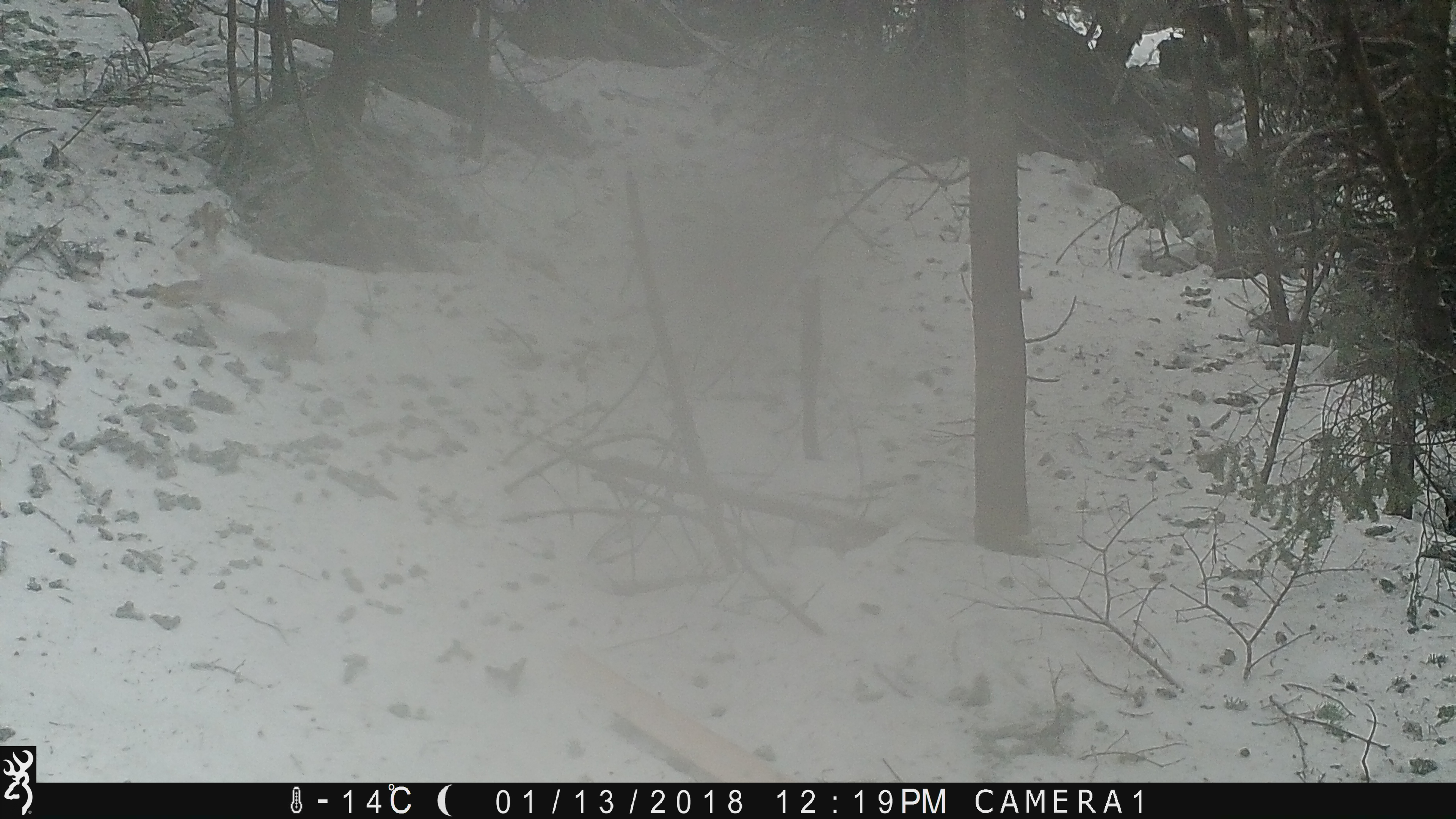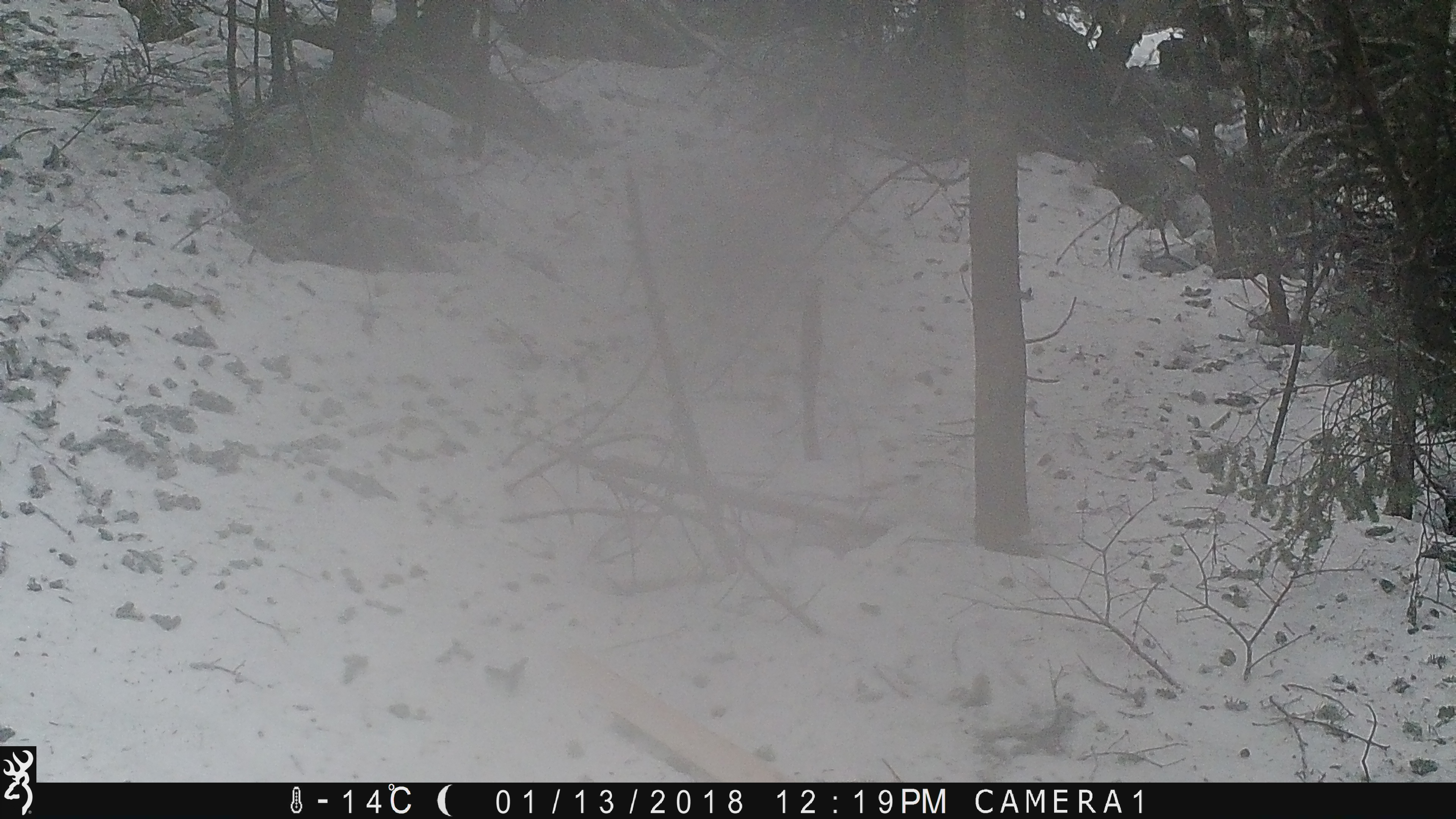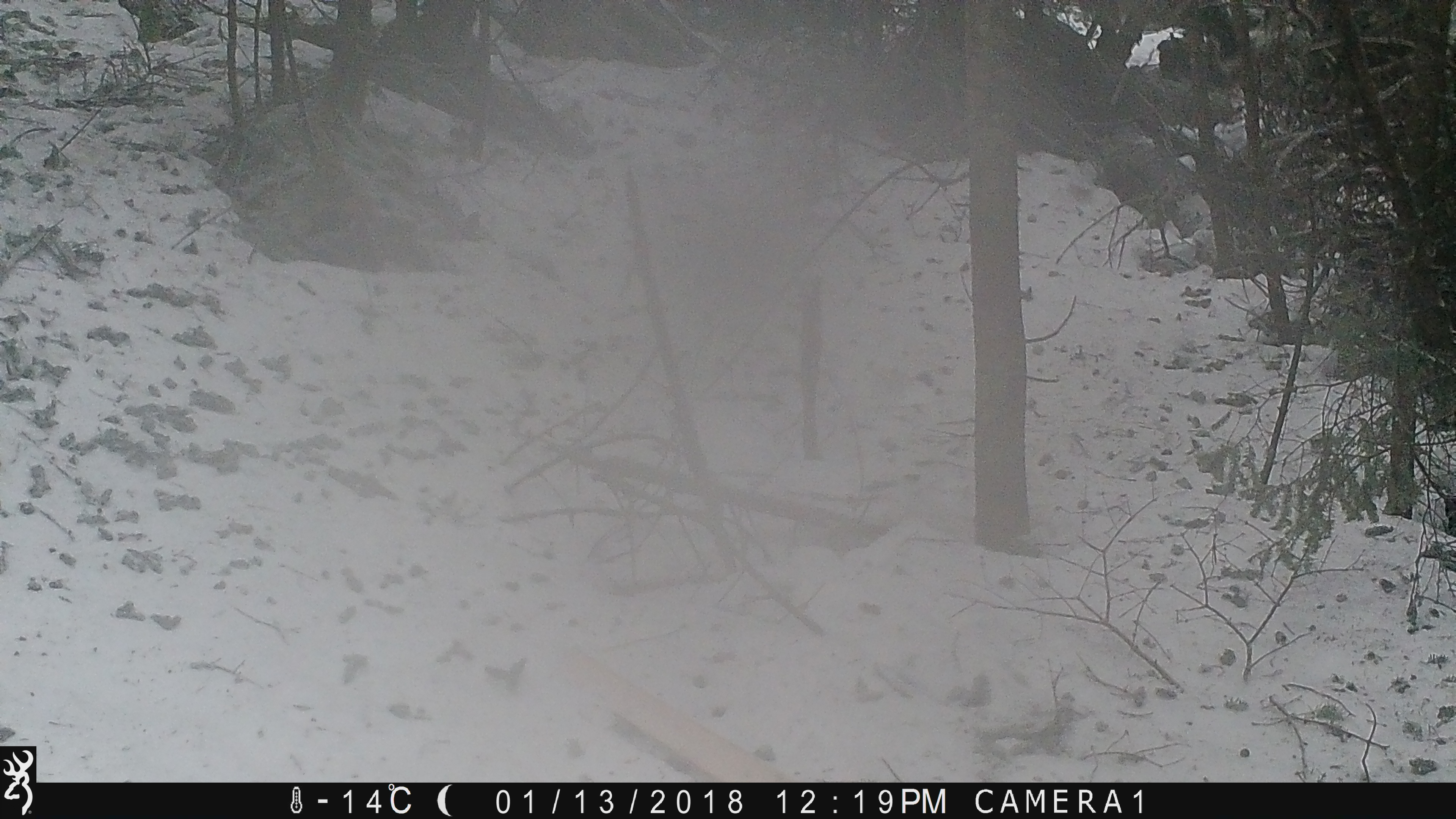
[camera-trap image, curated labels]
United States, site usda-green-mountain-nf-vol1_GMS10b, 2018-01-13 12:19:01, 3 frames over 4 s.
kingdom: Animalia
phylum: Chordata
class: Mammalia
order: Lagomorpha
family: Leporidae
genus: Lepus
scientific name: Lepus americanus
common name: snowshoe hare